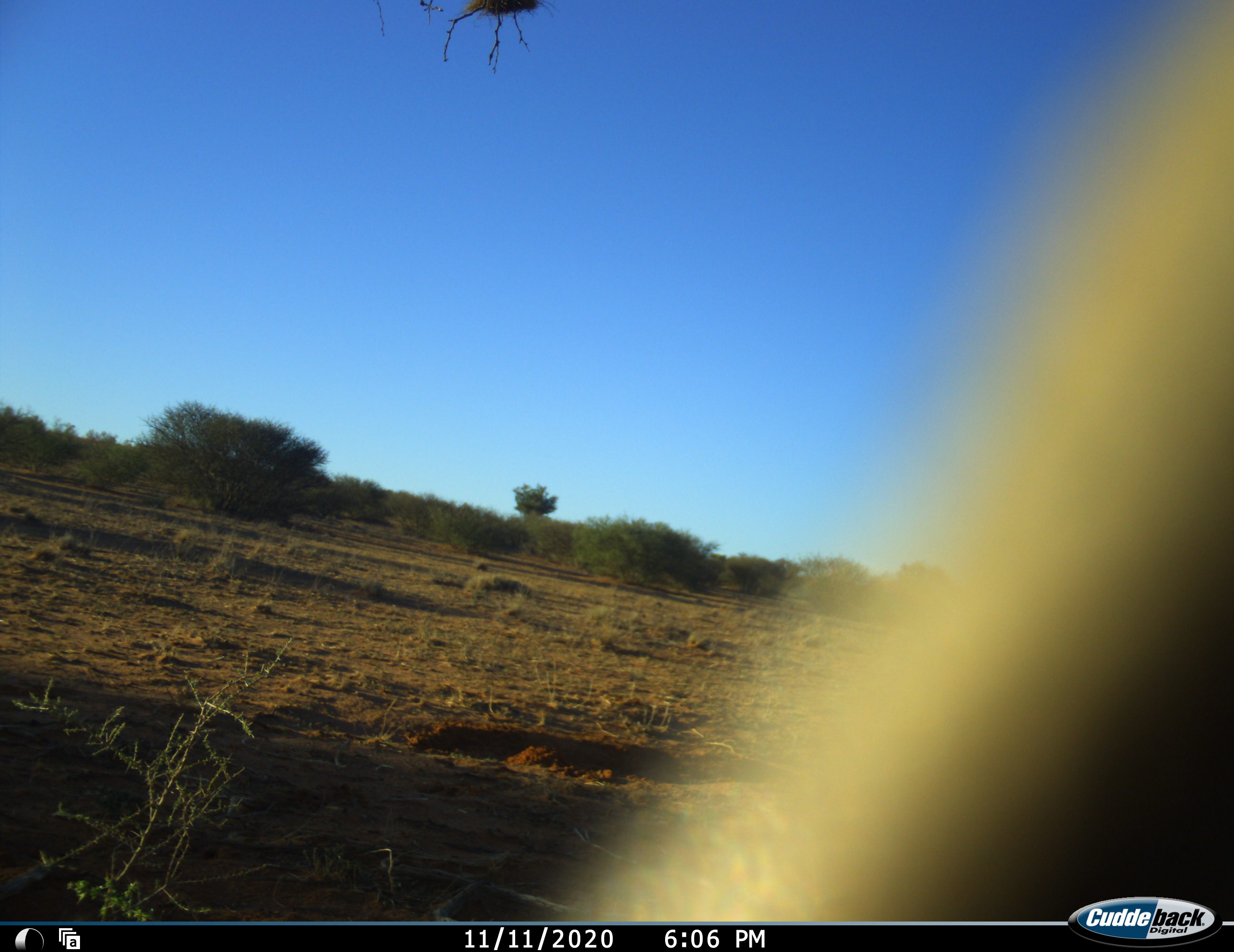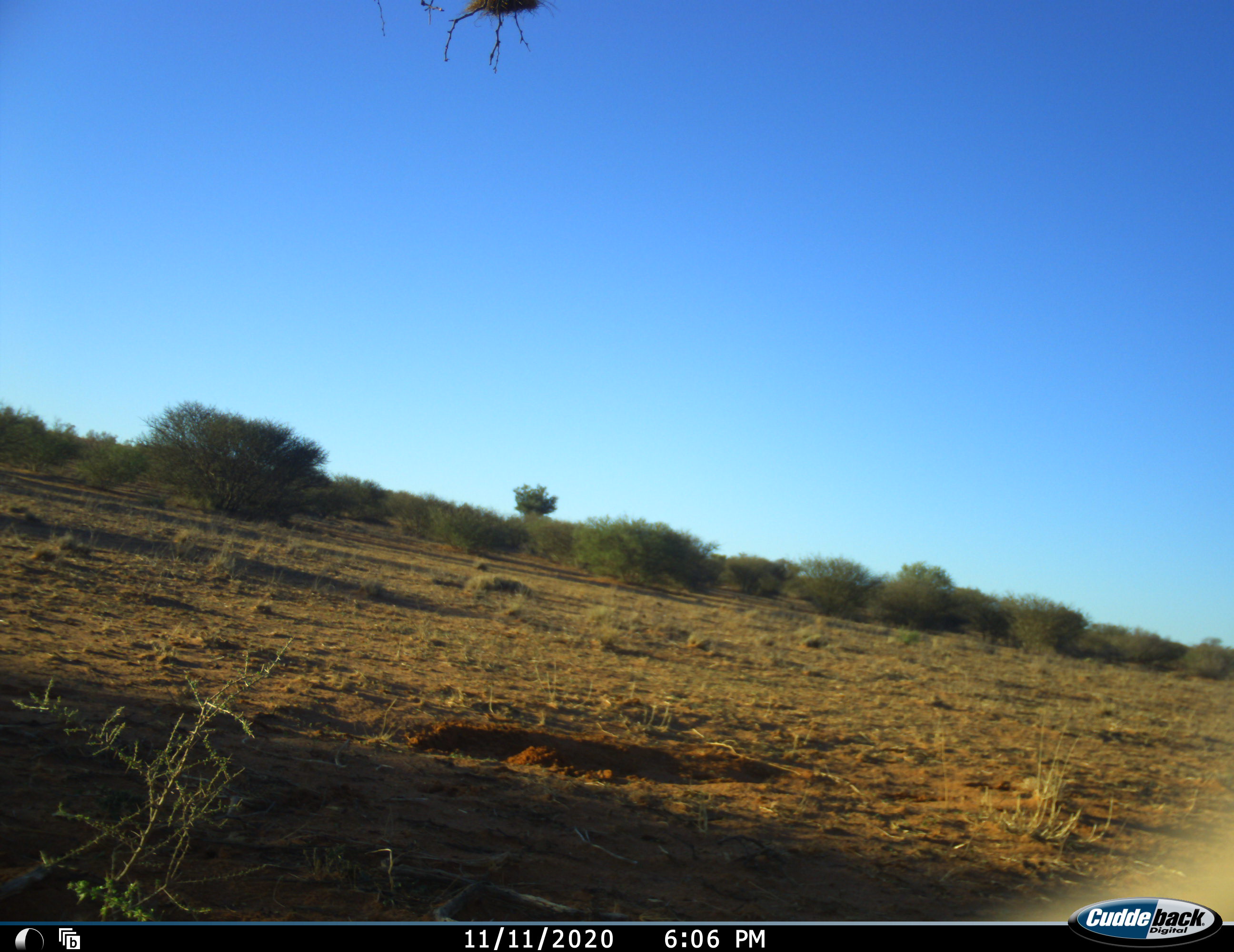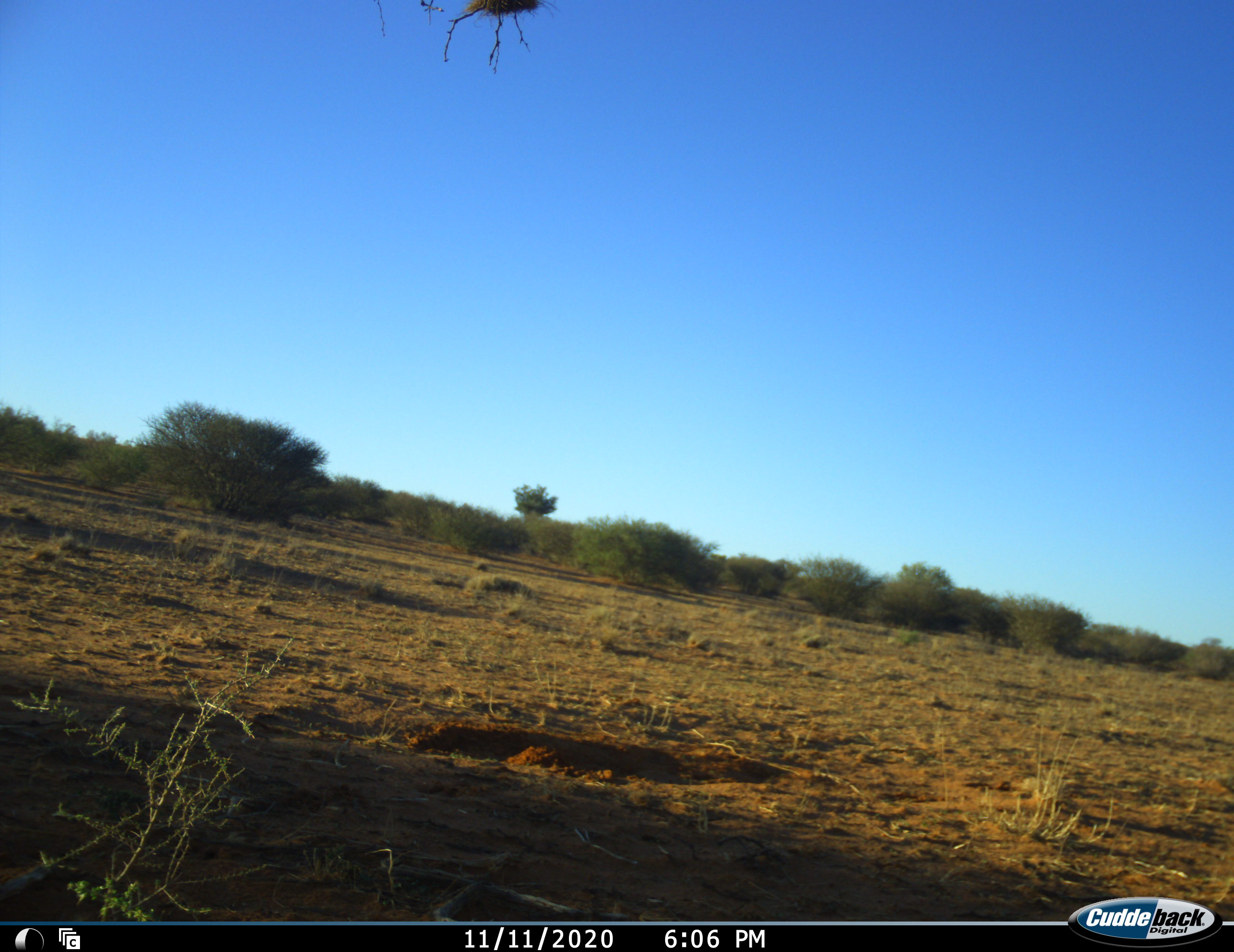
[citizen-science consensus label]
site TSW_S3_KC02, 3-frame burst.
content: unidentified animal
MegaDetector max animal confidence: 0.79